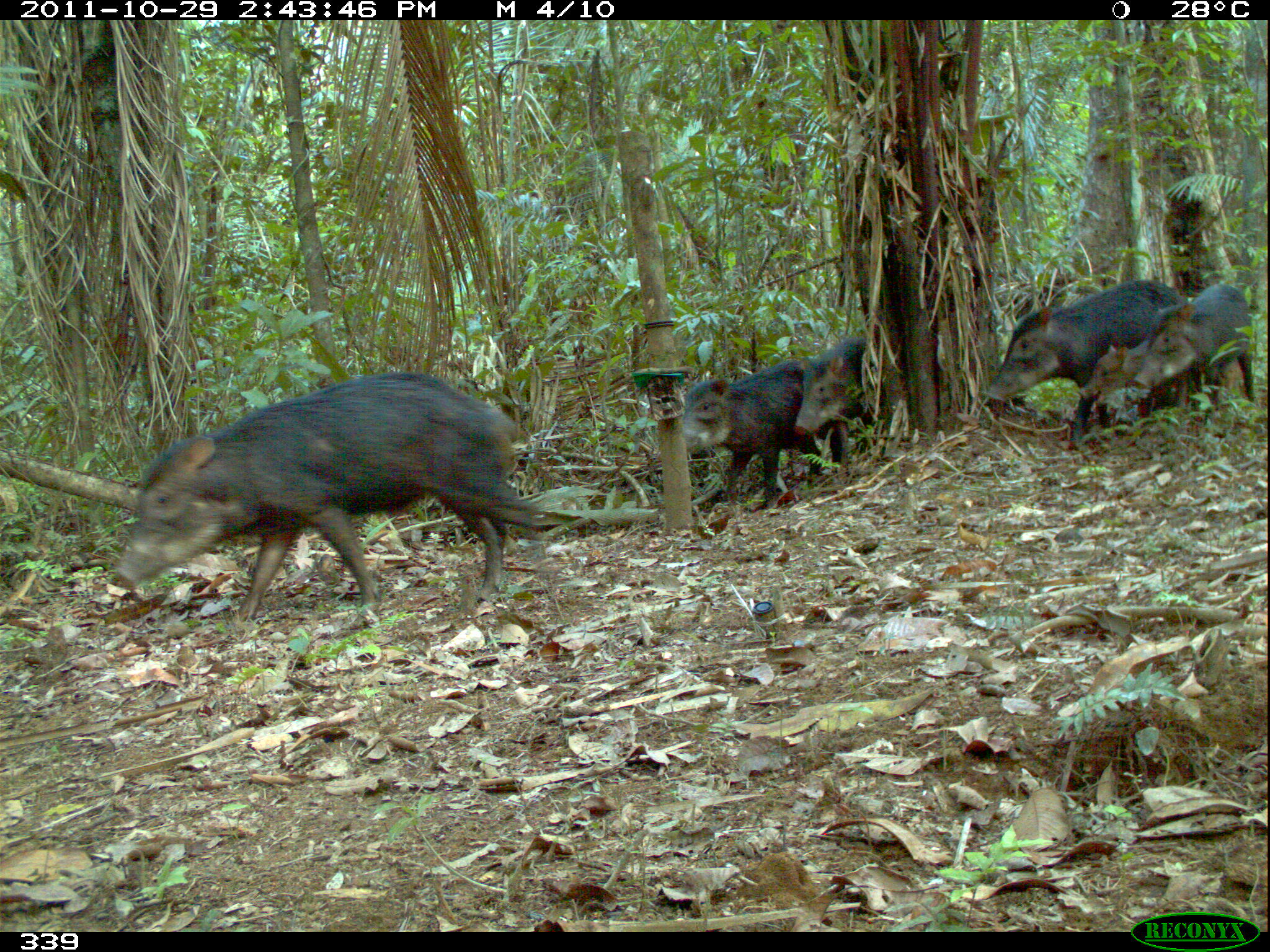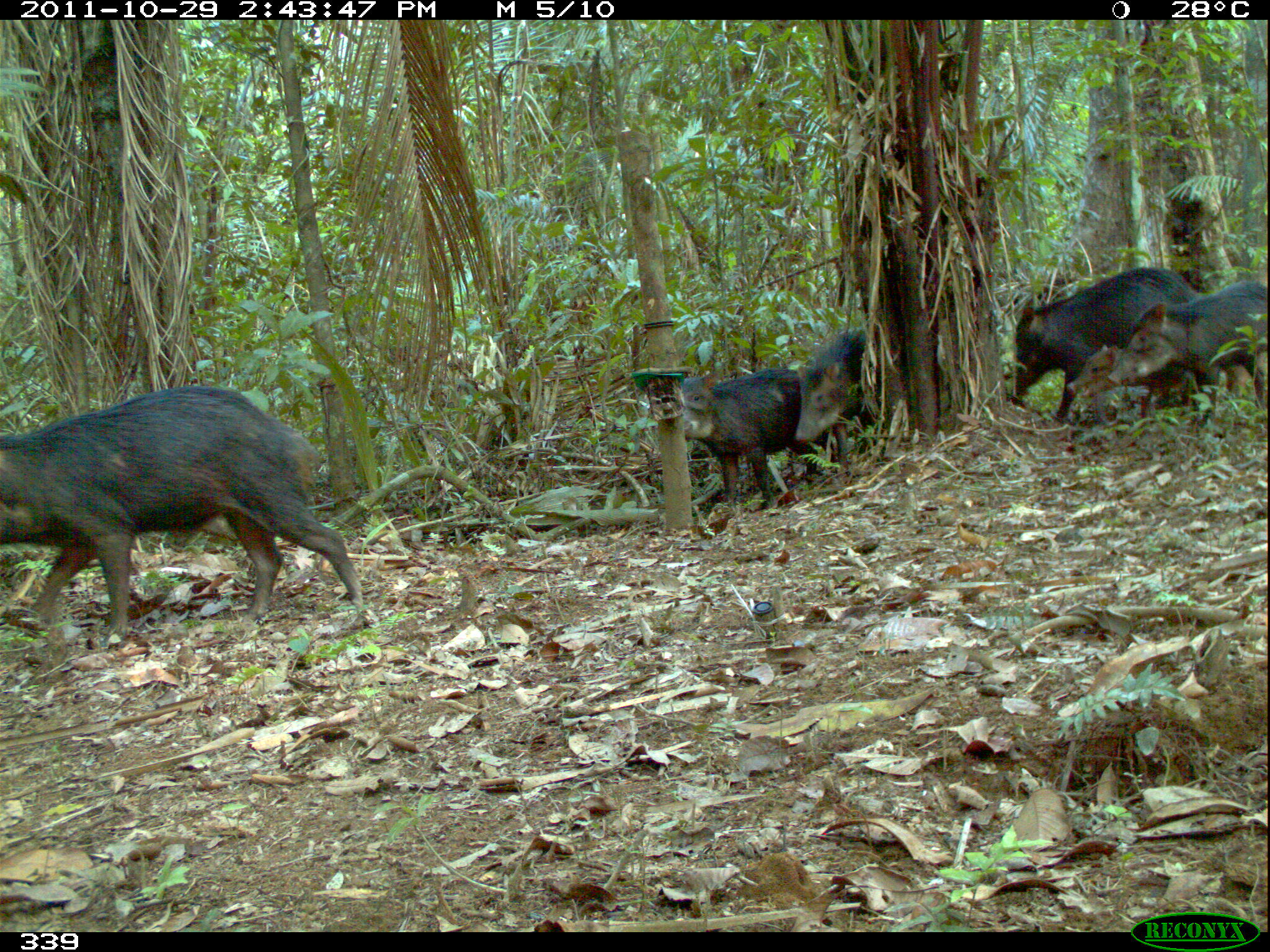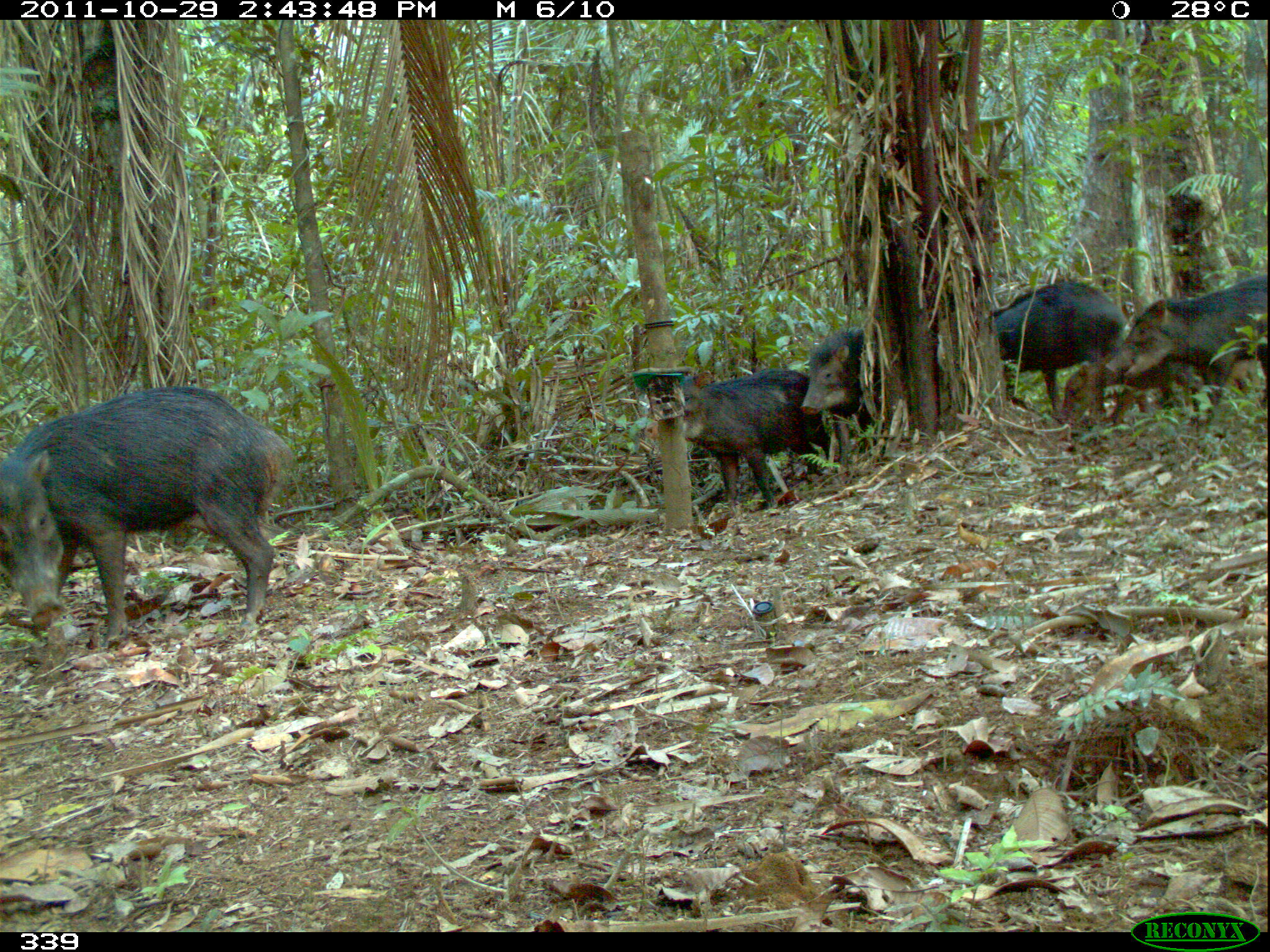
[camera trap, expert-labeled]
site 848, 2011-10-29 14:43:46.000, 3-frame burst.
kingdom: Animalia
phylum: Chordata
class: Mammalia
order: Artiodactyla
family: Tayassuidae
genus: Tayassu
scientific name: Tayassu pecari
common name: white-lipped peccary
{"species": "Tayassu pecari (white-lipped peccary)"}